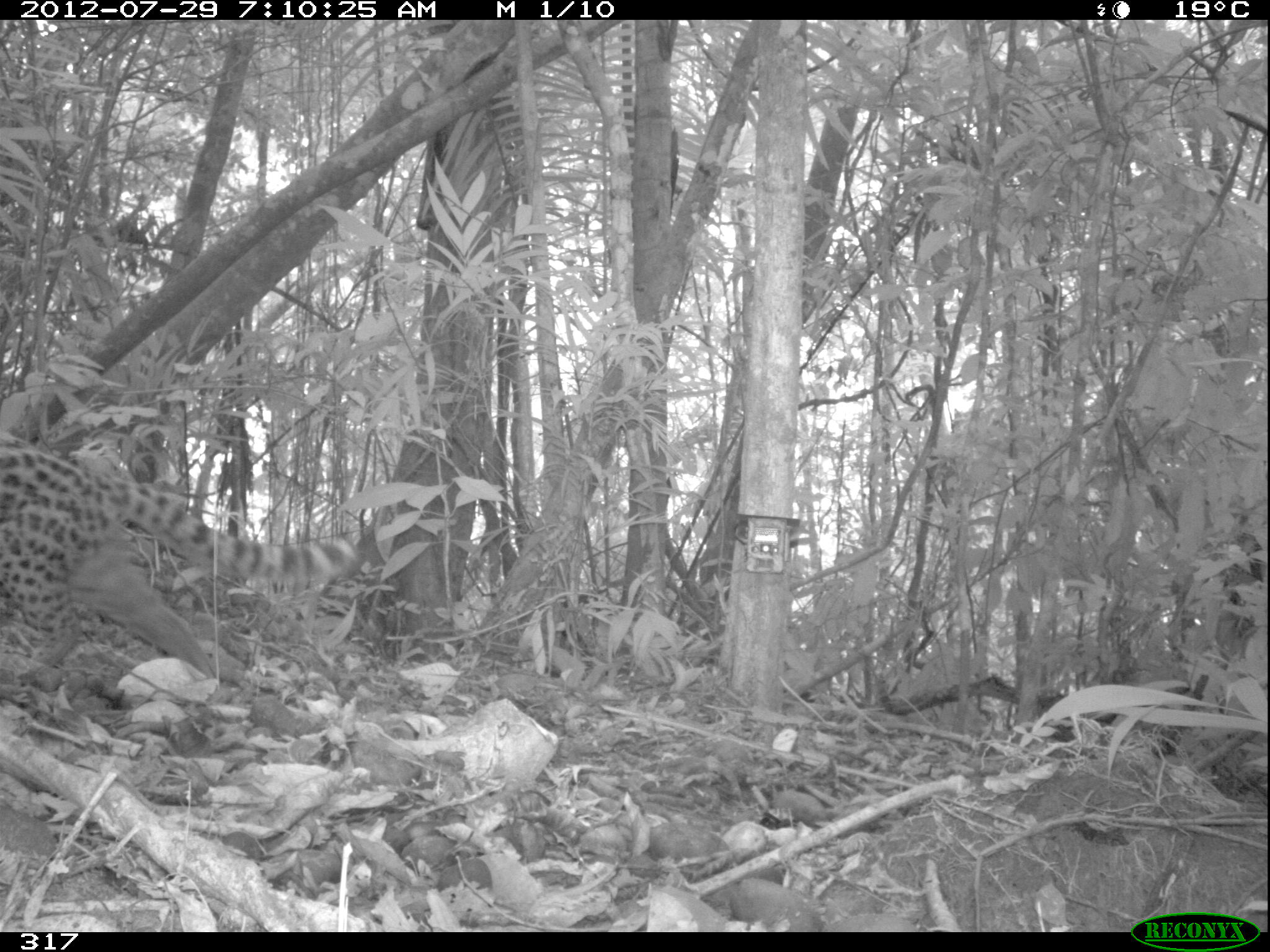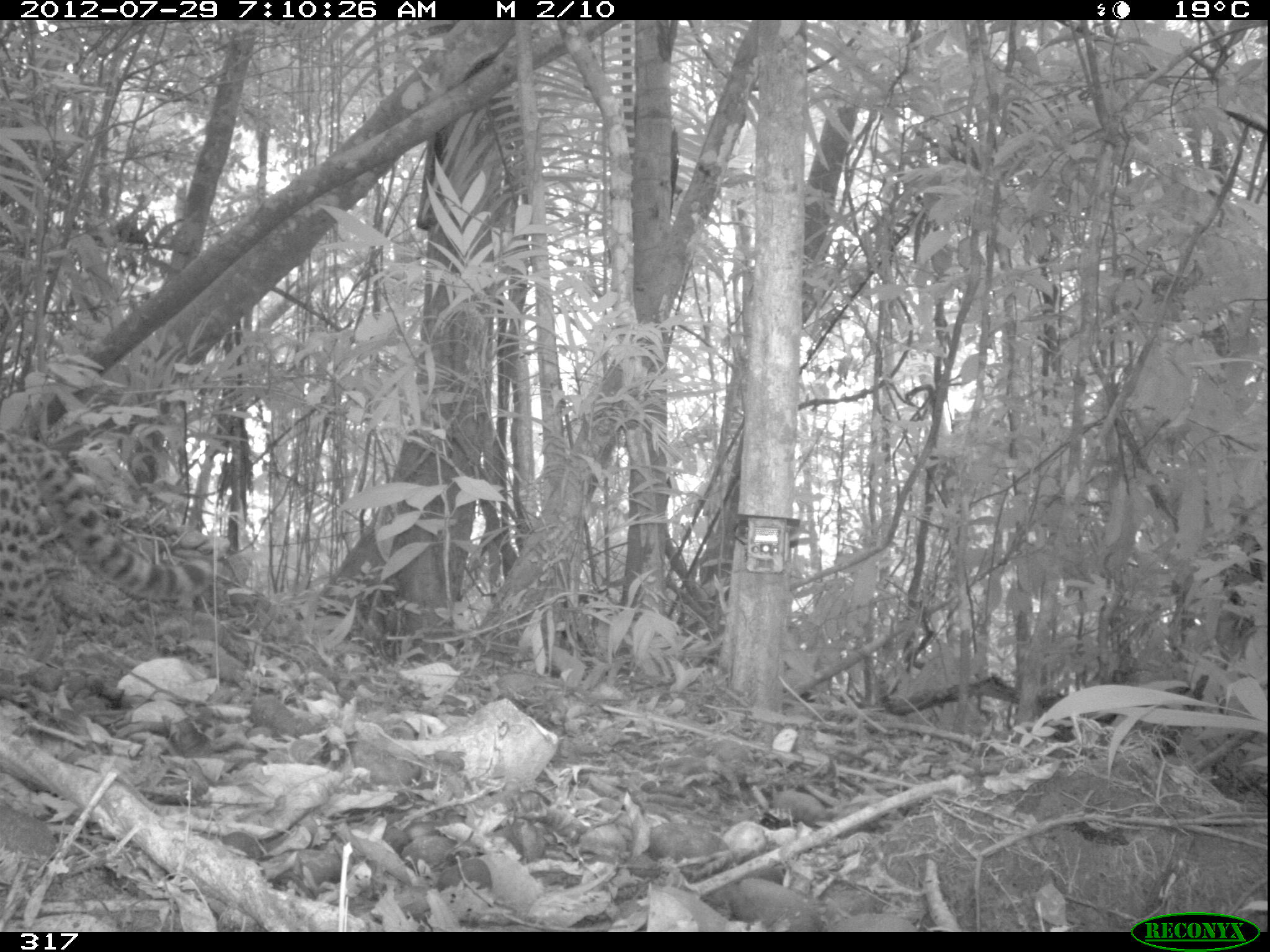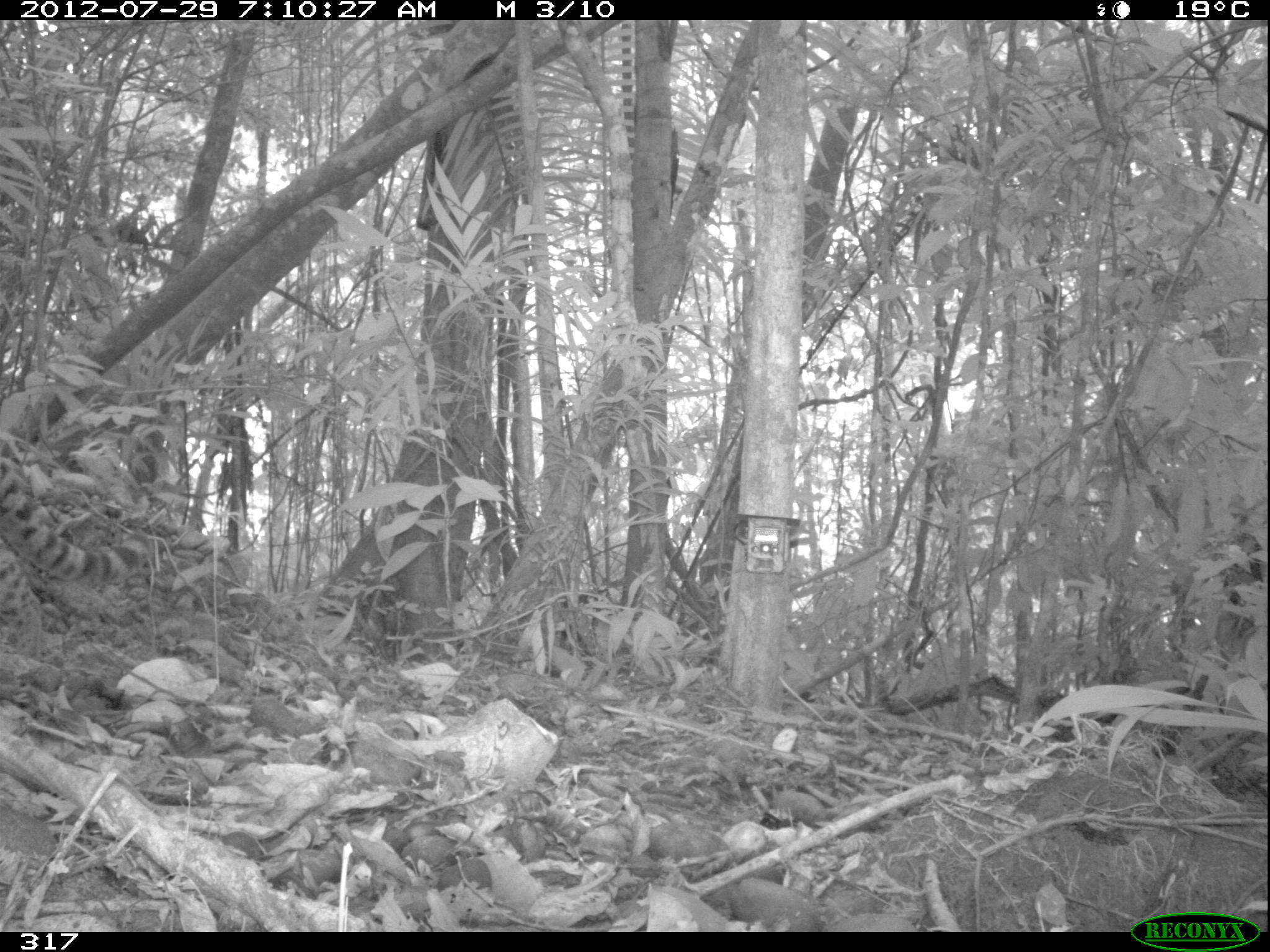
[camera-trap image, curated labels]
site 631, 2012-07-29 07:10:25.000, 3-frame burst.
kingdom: Animalia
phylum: Chordata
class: Mammalia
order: Carnivora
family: Felidae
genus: Leopardus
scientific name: Leopardus wiedii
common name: margay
Leopardus wiedii (margay).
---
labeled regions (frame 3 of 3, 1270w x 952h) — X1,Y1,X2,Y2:
leopardus wiedii: 0,455,152,660